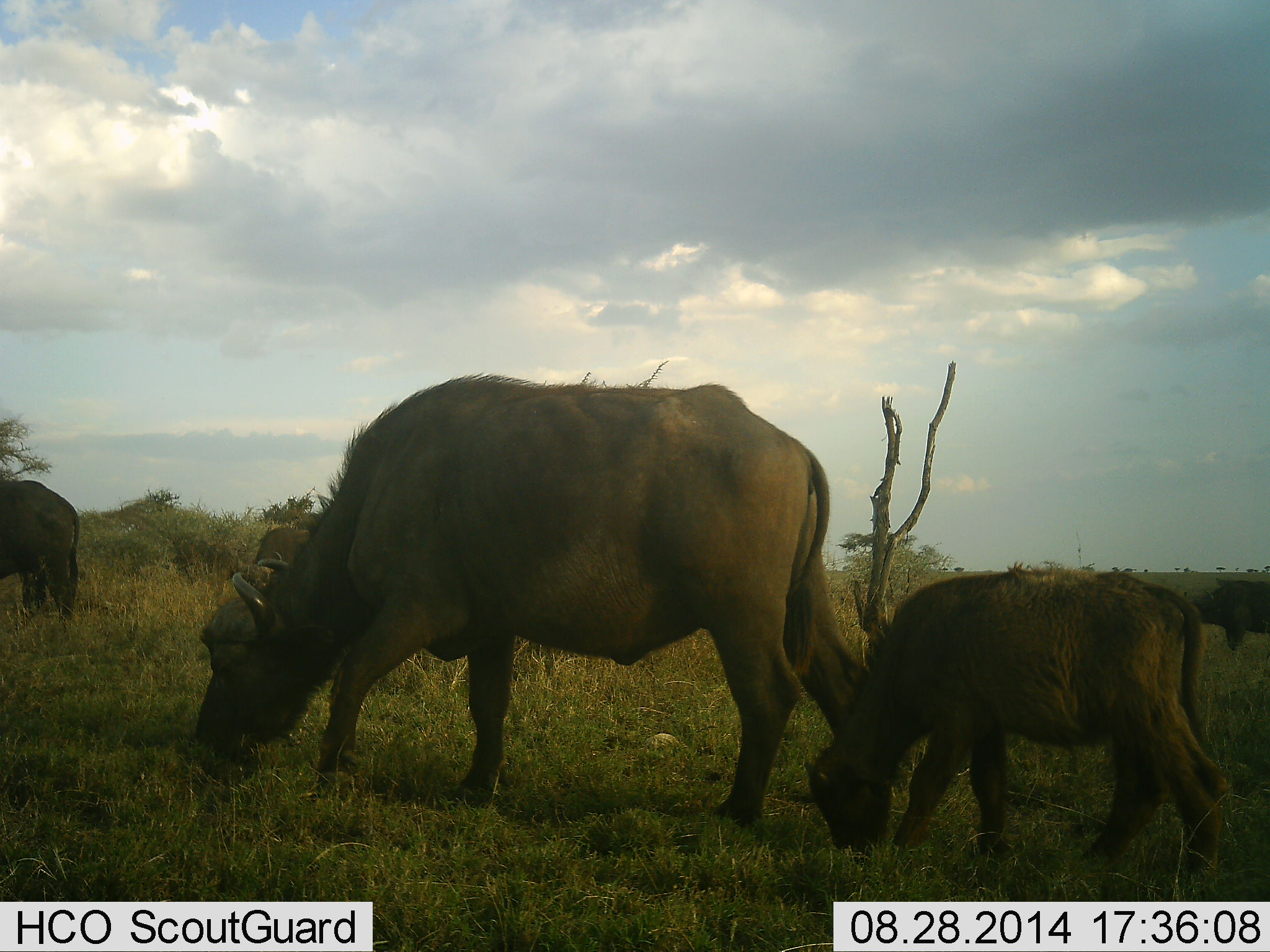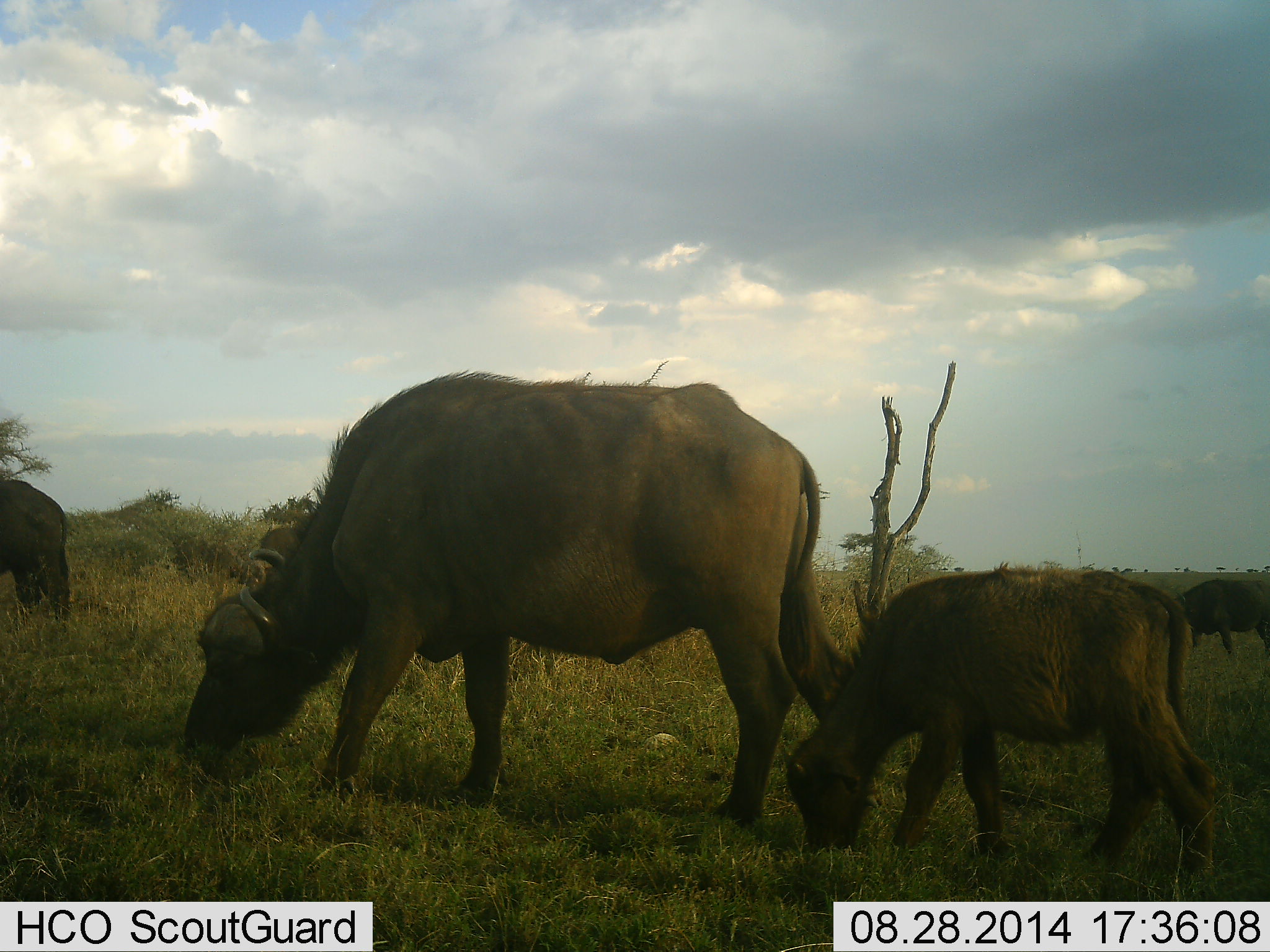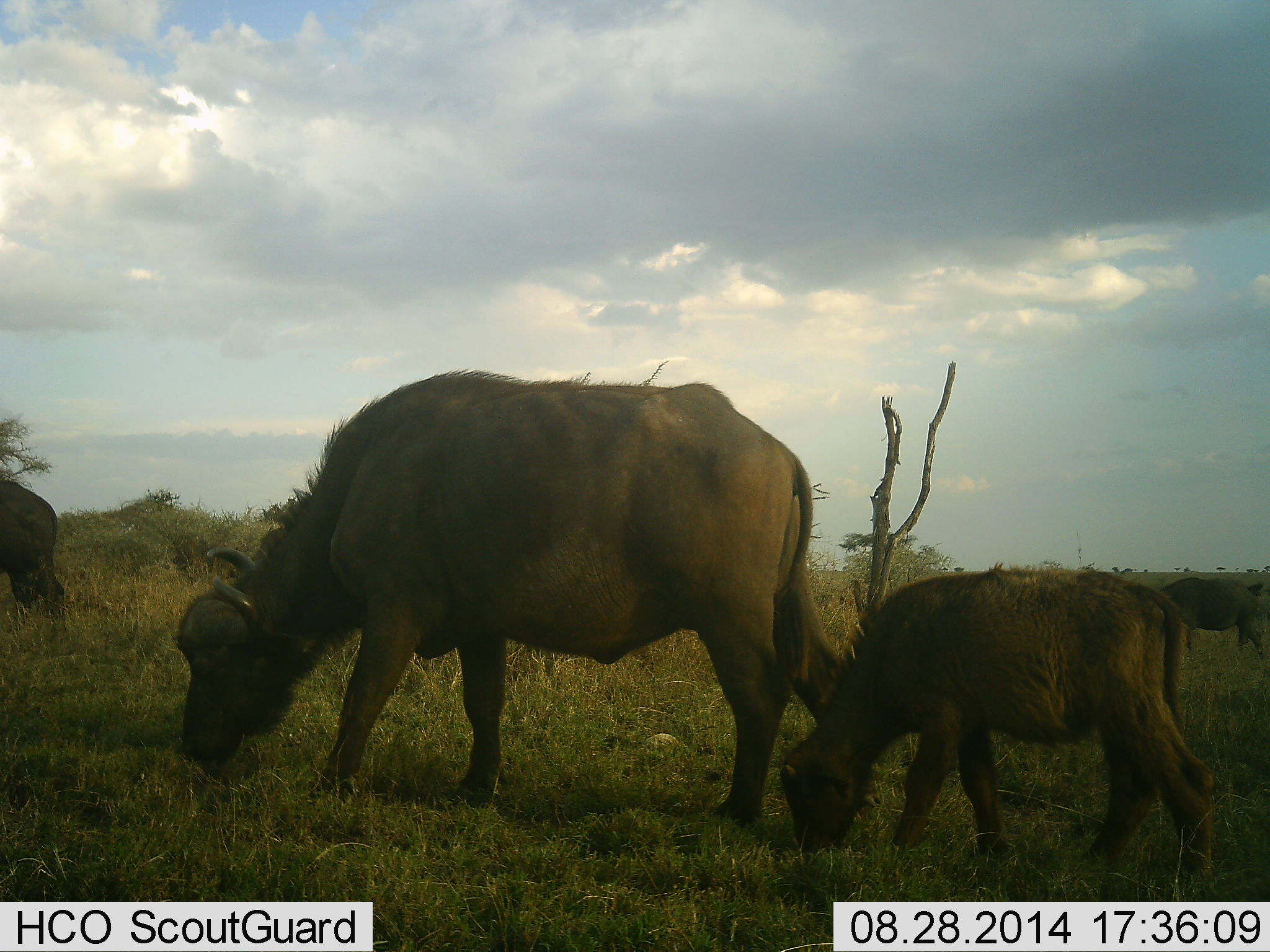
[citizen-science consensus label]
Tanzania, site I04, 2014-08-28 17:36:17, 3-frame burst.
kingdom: Animalia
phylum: Chordata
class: Mammalia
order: Artiodactyla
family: Bovidae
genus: Syncerus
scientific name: Syncerus caffer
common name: cape buffalo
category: buffalo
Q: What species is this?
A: Buffalo (cape buffalo) (Syncerus caffer).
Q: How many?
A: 4.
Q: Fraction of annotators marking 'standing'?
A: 50%.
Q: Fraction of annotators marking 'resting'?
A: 0%.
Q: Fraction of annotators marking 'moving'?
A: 10%.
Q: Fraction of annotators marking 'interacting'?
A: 0%.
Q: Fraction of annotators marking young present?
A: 90%.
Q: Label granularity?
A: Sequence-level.